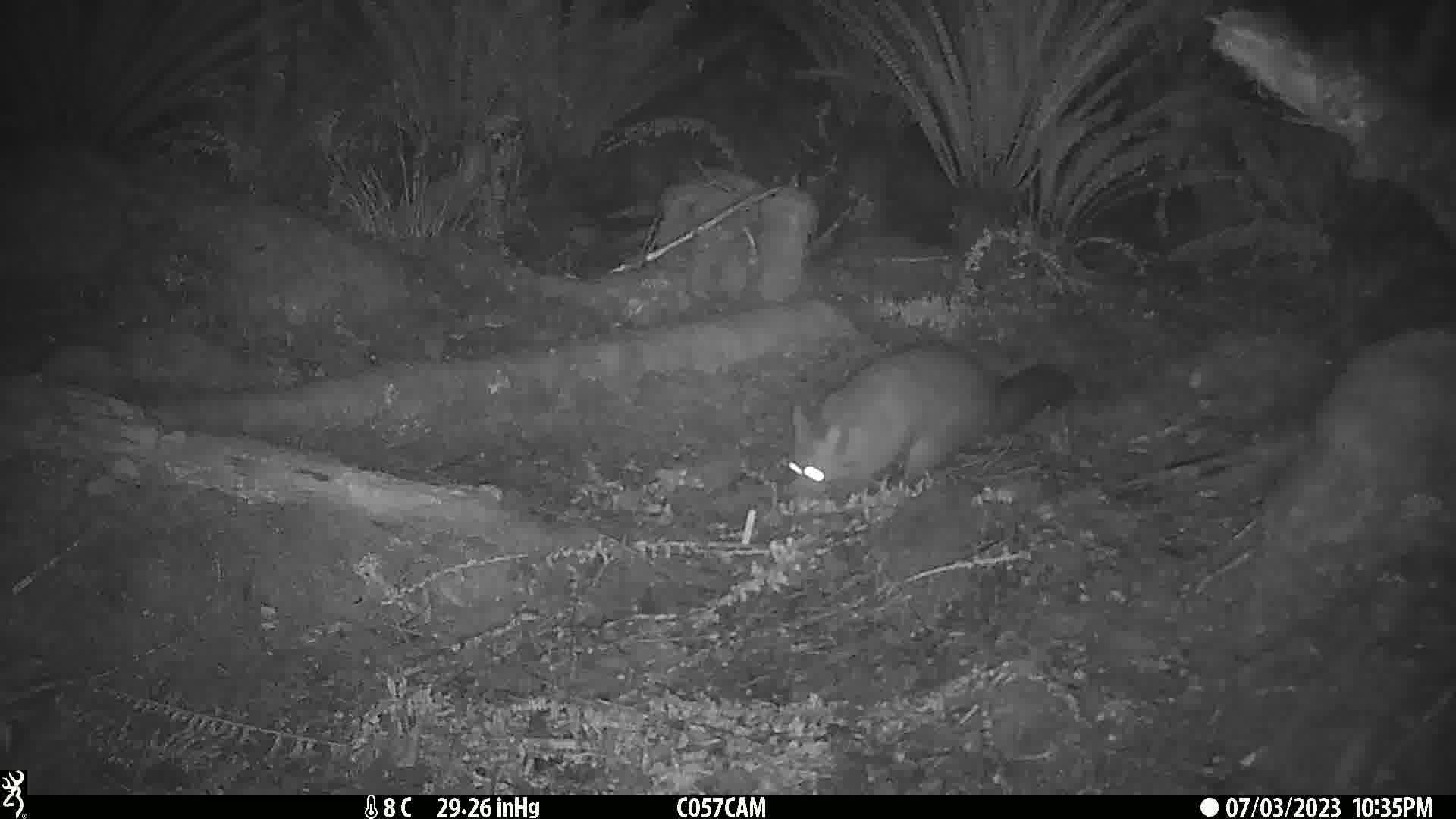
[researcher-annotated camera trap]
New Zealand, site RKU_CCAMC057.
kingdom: Animalia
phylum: Chordata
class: Mammalia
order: Diprotodontia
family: Phalangeridae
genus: Trichosurus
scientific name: Trichosurus vulpecula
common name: common brushtail possum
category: possum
Possum (common brushtail possum) (Trichosurus vulpecula).